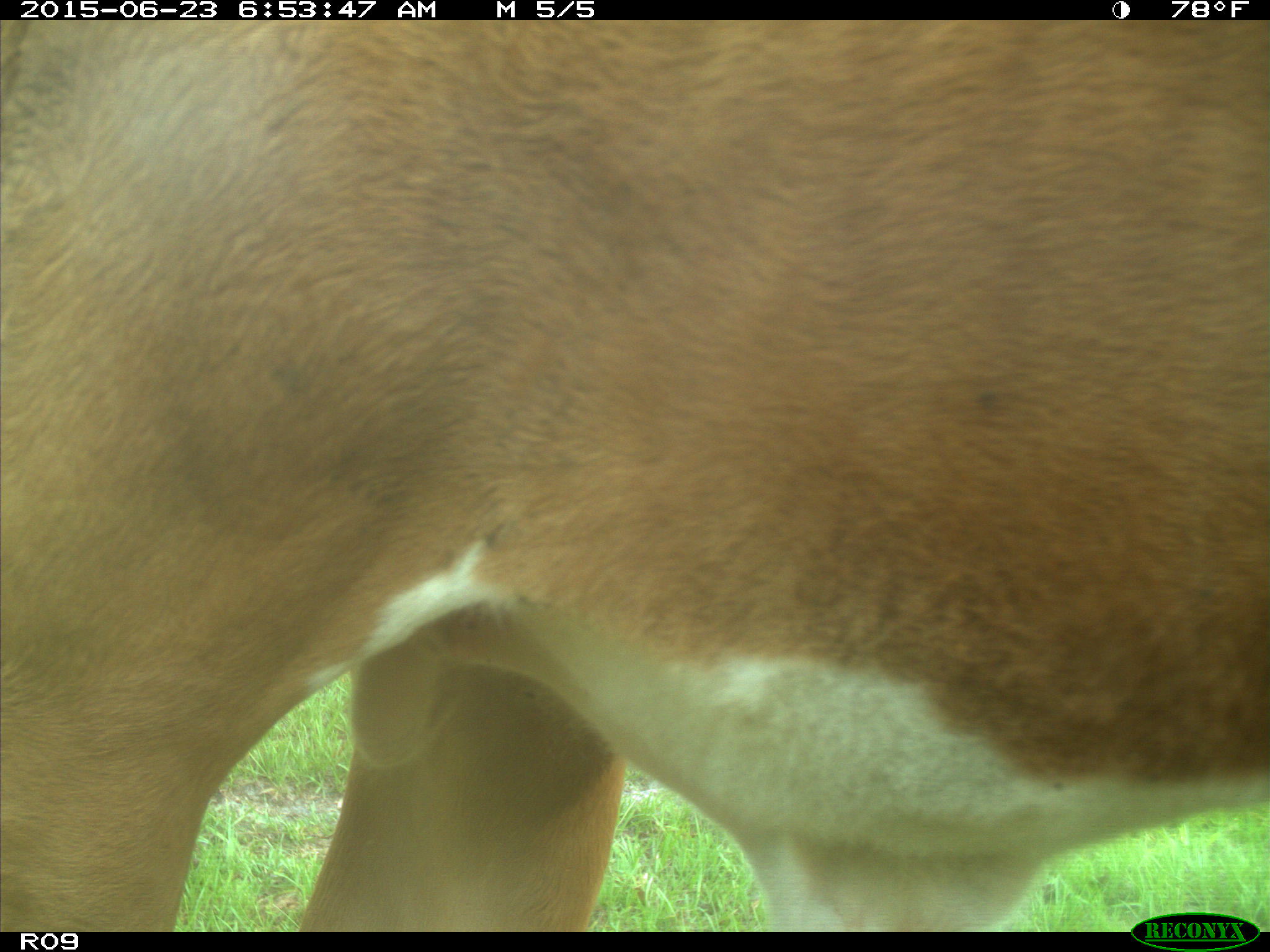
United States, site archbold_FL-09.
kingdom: Animalia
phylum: Chordata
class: Mammalia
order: Artiodactyla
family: Bovidae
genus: Bos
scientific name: Bos taurus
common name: domestic cow